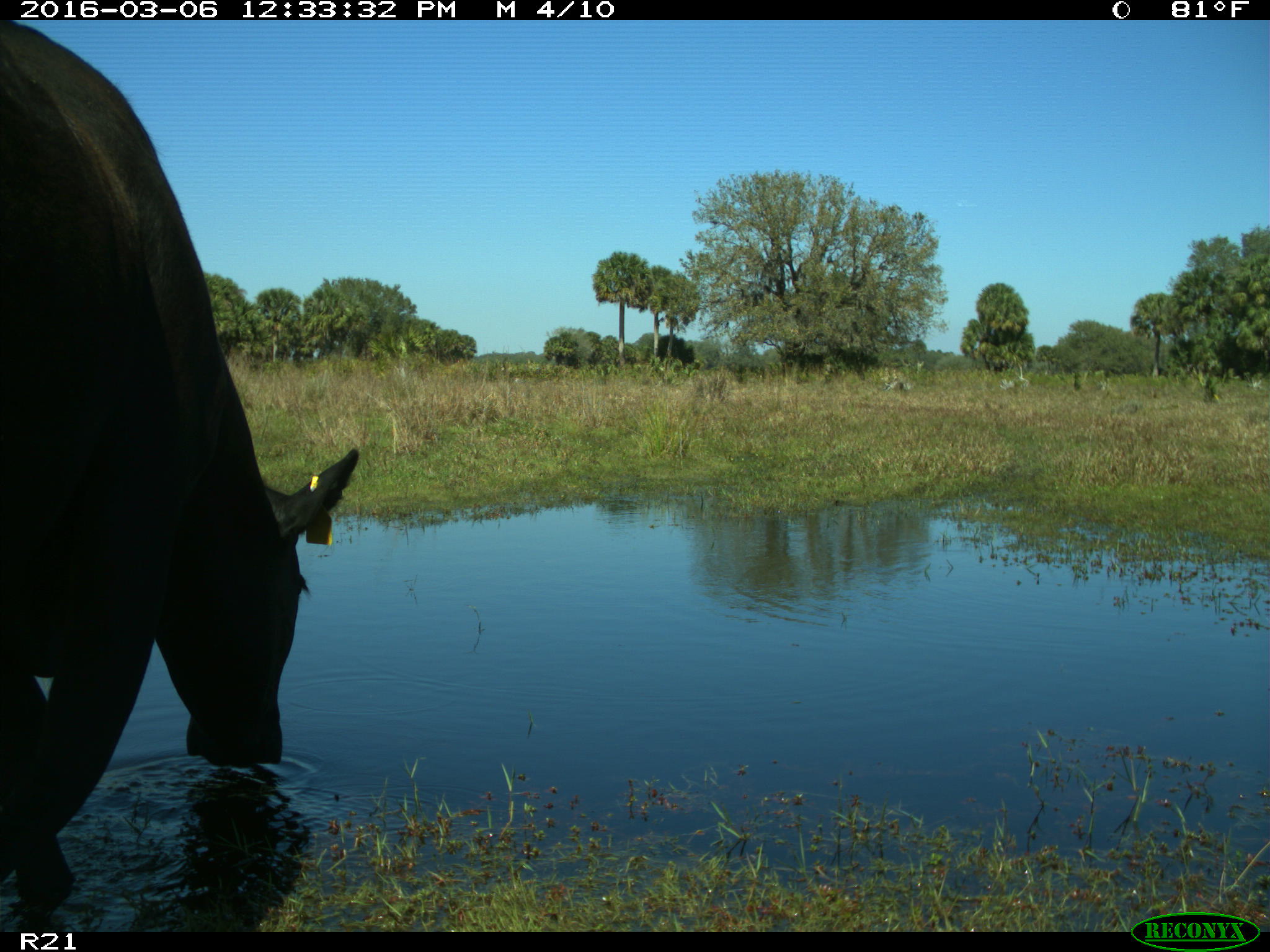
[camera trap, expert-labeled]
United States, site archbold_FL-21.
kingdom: Animalia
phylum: Chordata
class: Mammalia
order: Artiodactyla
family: Bovidae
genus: Bos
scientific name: Bos taurus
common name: domestic cow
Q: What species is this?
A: Bos taurus (domestic cow).